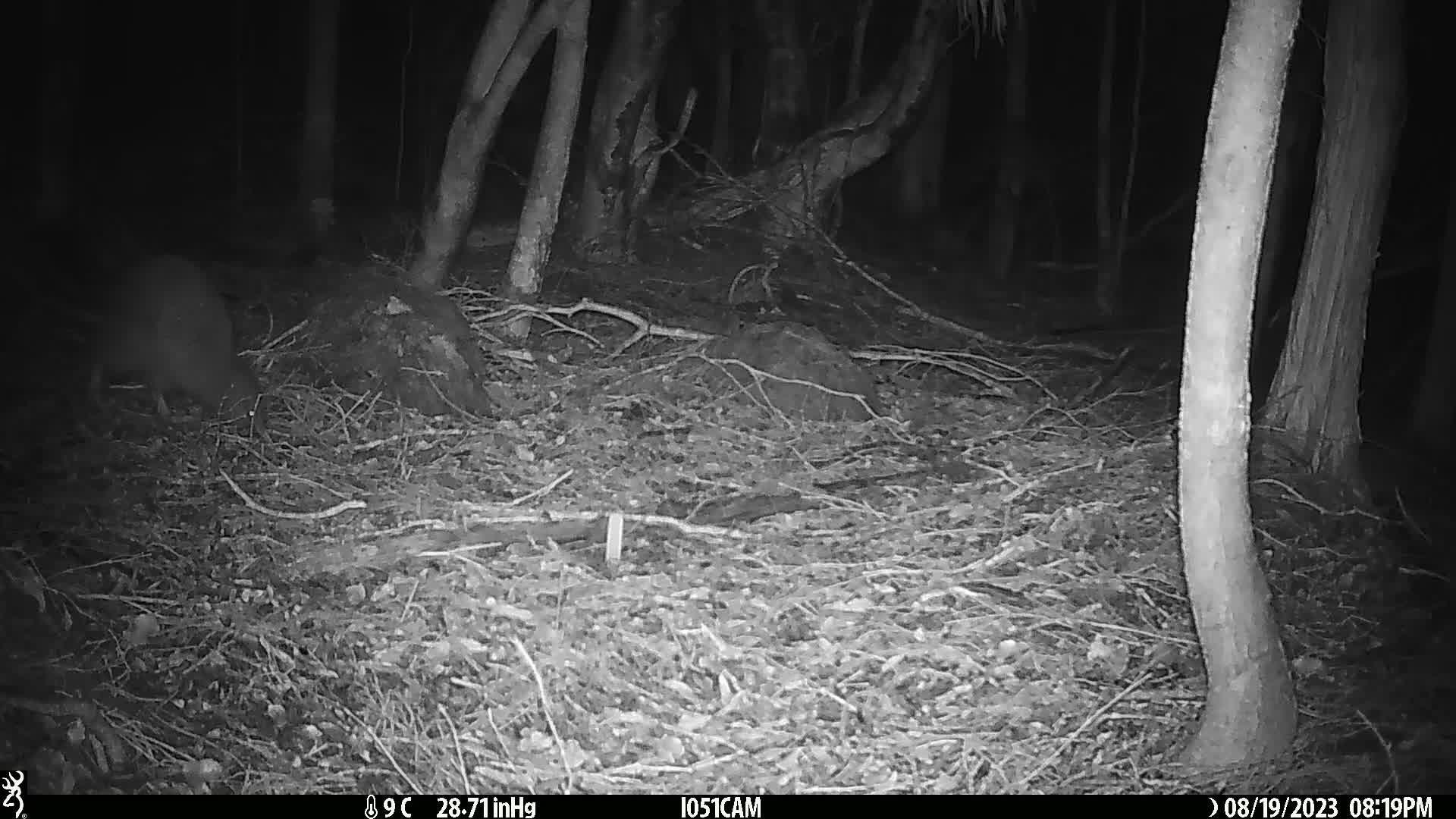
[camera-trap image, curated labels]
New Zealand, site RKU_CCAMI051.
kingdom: Animalia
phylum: Chordata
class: Aves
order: Apterygiformes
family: Apterygidae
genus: Apteryx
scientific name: Apteryx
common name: kiwi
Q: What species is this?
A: Kiwi (Apteryx).